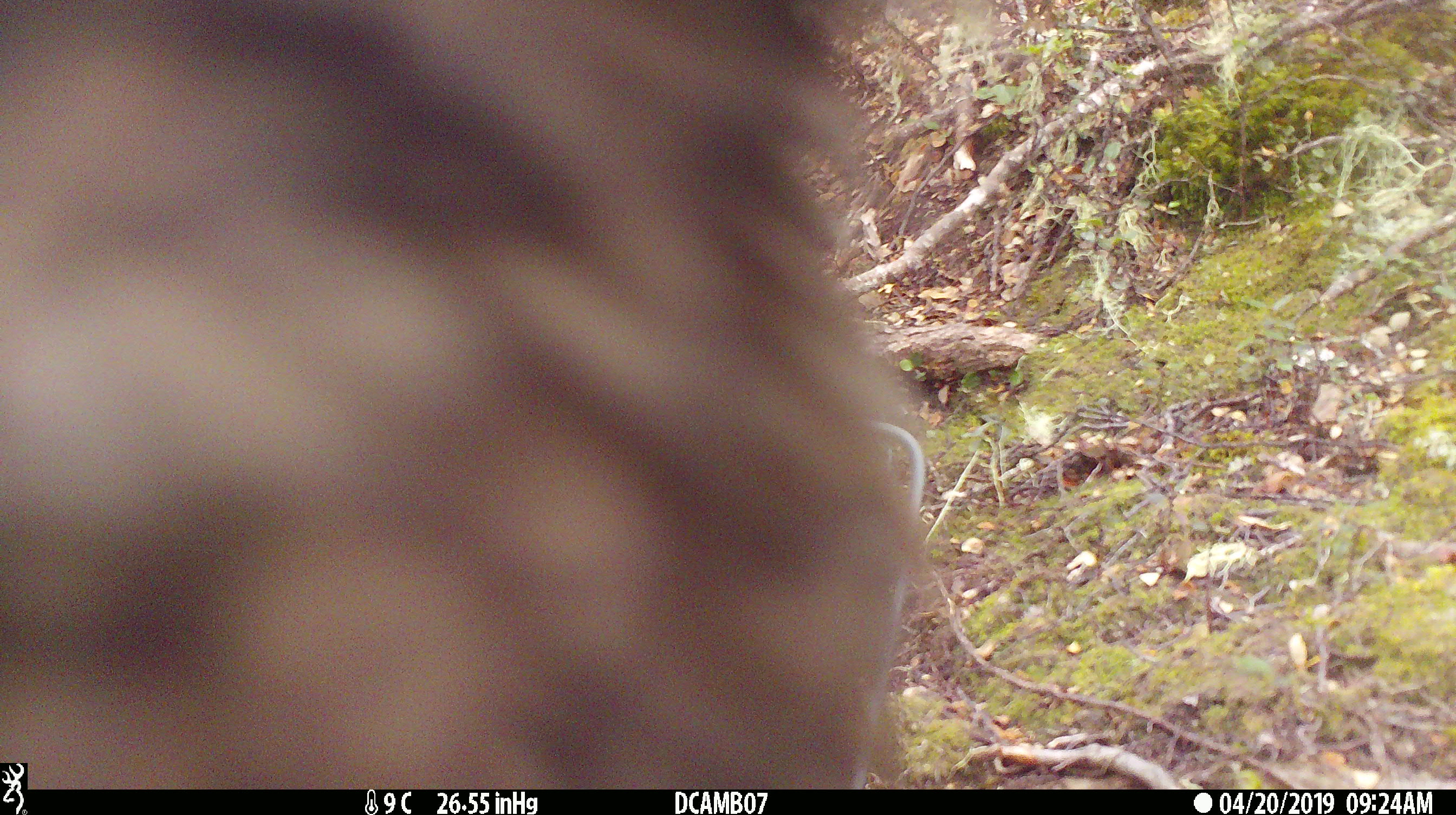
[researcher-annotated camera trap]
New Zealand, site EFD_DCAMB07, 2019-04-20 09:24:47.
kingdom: Animalia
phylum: Chordata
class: Aves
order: Psittaciformes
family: Strigopidae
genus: Nestor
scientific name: Nestor notabilis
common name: kea